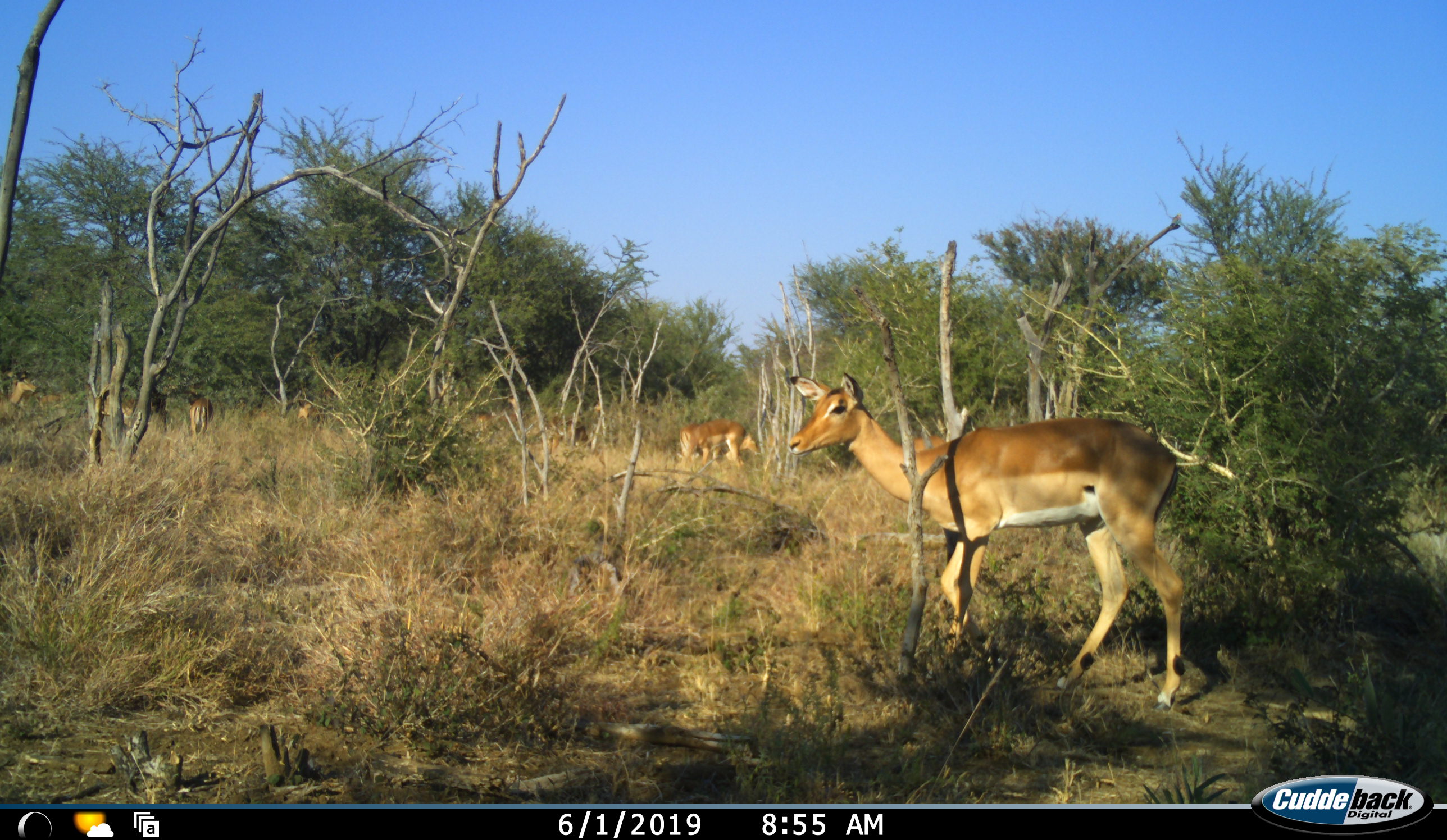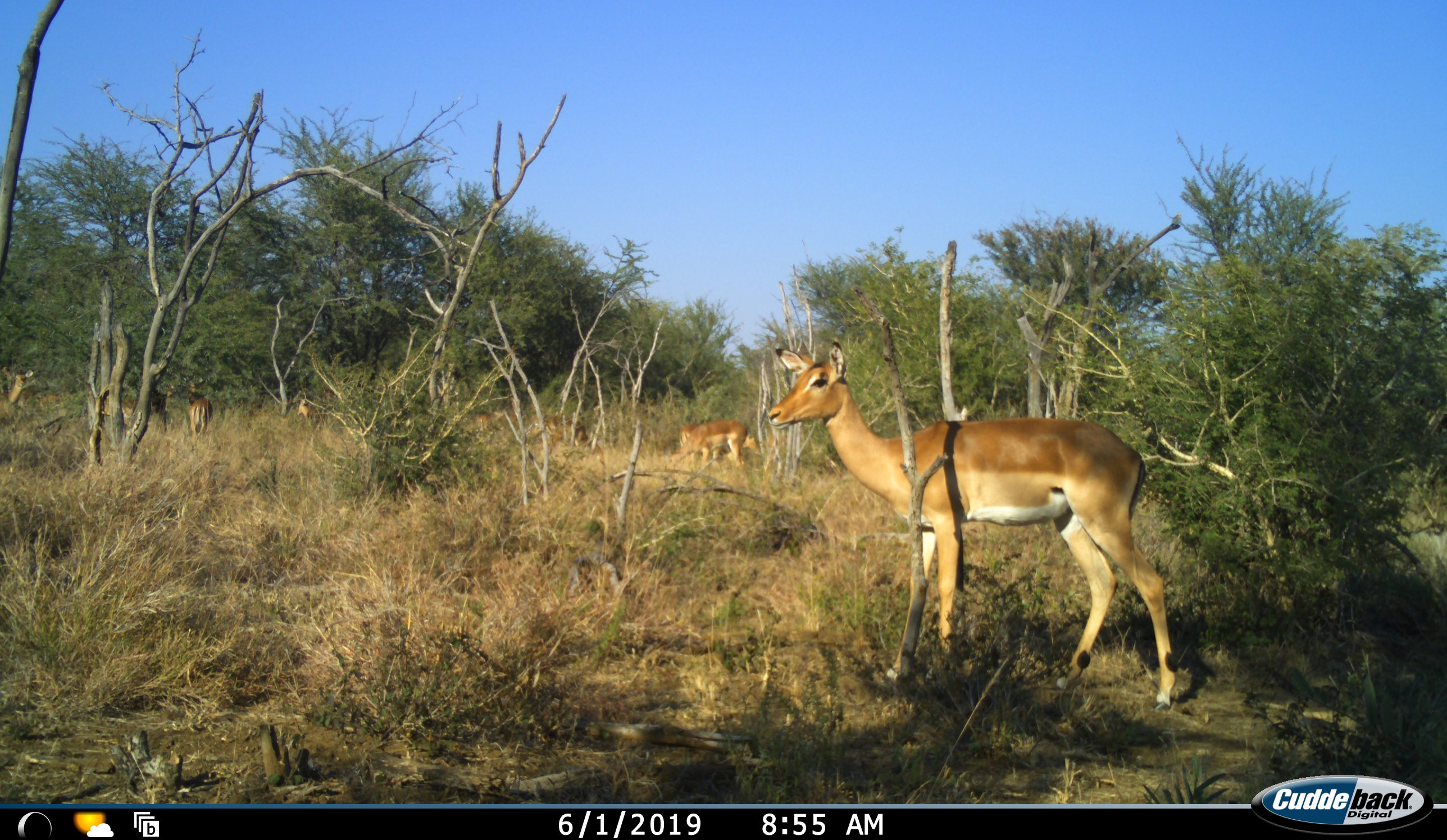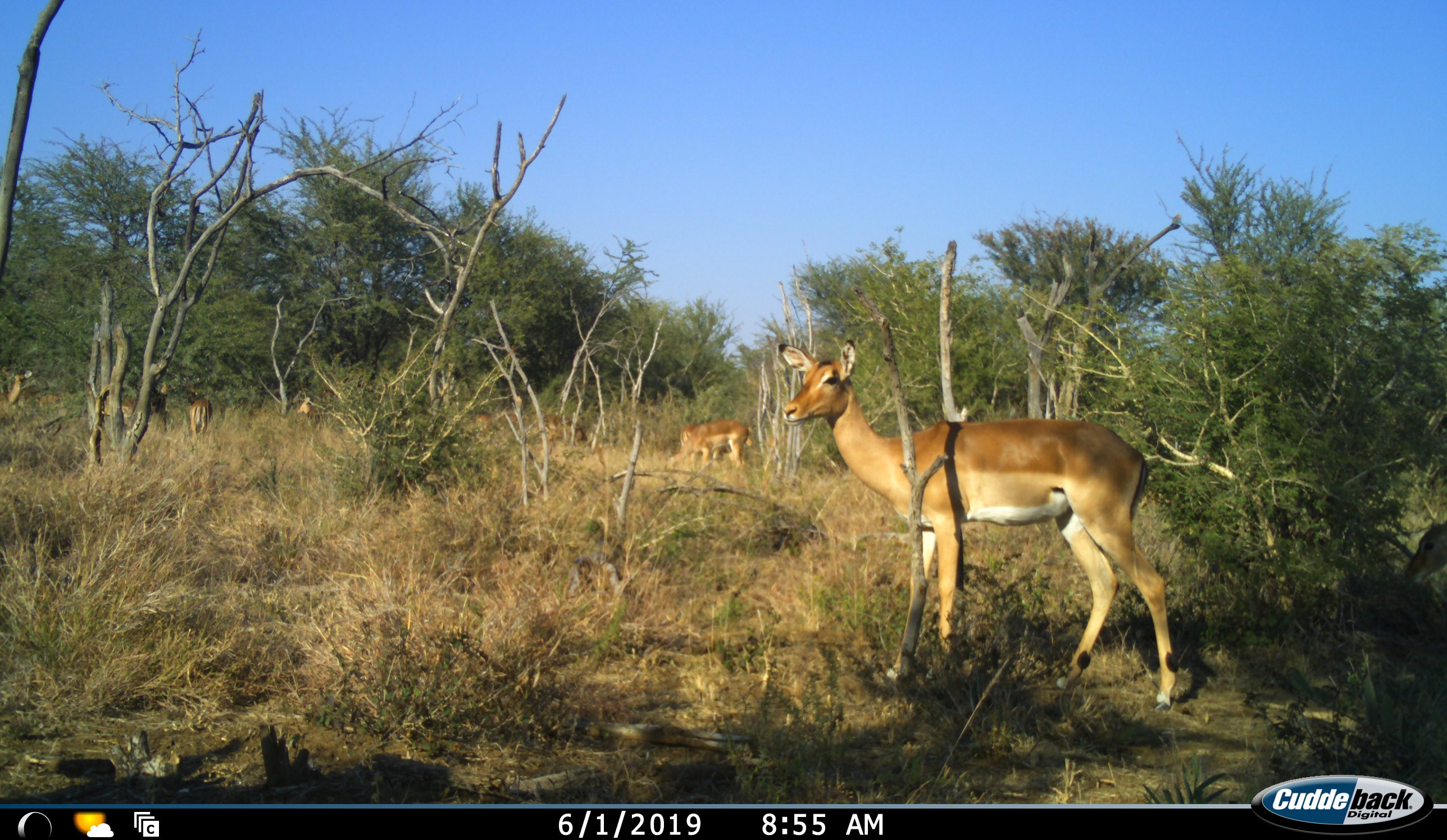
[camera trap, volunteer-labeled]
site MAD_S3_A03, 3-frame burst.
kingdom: Animalia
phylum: Chordata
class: Mammalia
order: Artiodactyla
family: Bovidae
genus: Aepyceros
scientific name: Aepyceros melampus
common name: impala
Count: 10.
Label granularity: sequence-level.